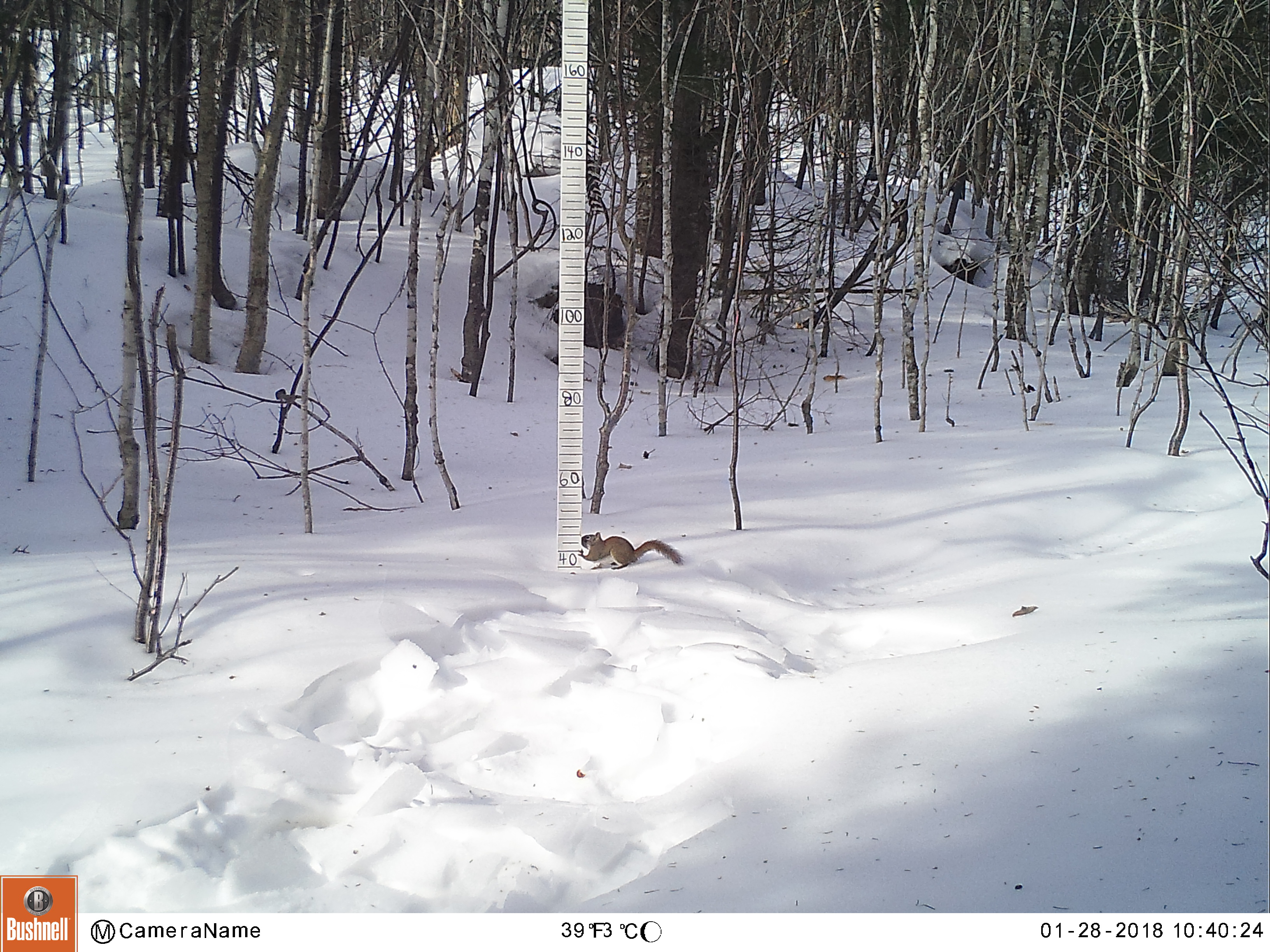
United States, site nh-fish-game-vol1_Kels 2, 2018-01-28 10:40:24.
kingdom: Animalia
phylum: Chordata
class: Mammalia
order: Rodentia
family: Sciuridae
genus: Tamiasciurus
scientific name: Tamiasciurus hudsonicus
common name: red squirrel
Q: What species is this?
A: Red squirrel (Tamiasciurus hudsonicus).